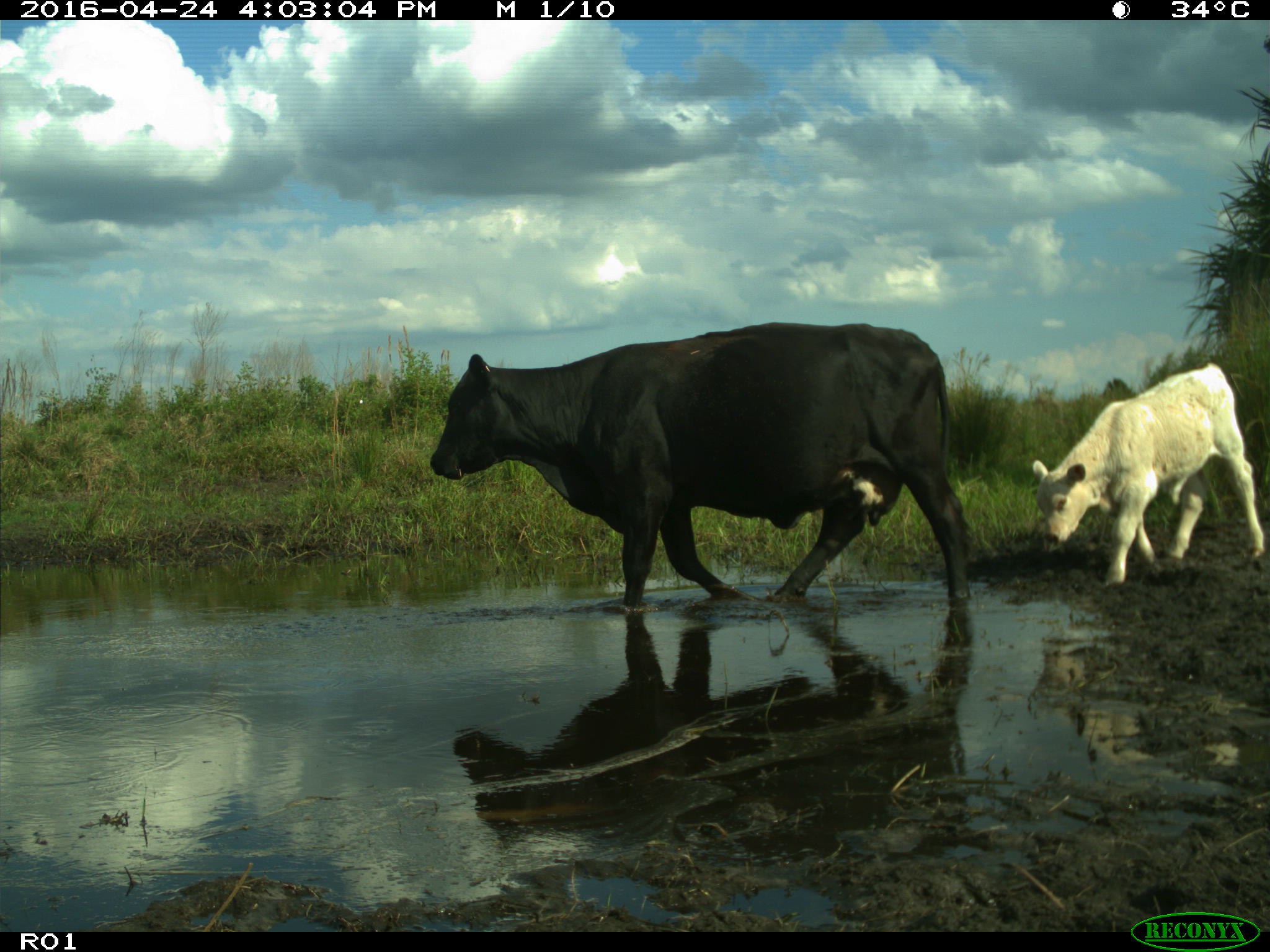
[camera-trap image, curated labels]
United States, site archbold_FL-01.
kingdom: Animalia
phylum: Chordata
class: Mammalia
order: Artiodactyla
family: Bovidae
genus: Bos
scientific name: Bos taurus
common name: domestic cow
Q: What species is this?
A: Bos taurus (domestic cow).